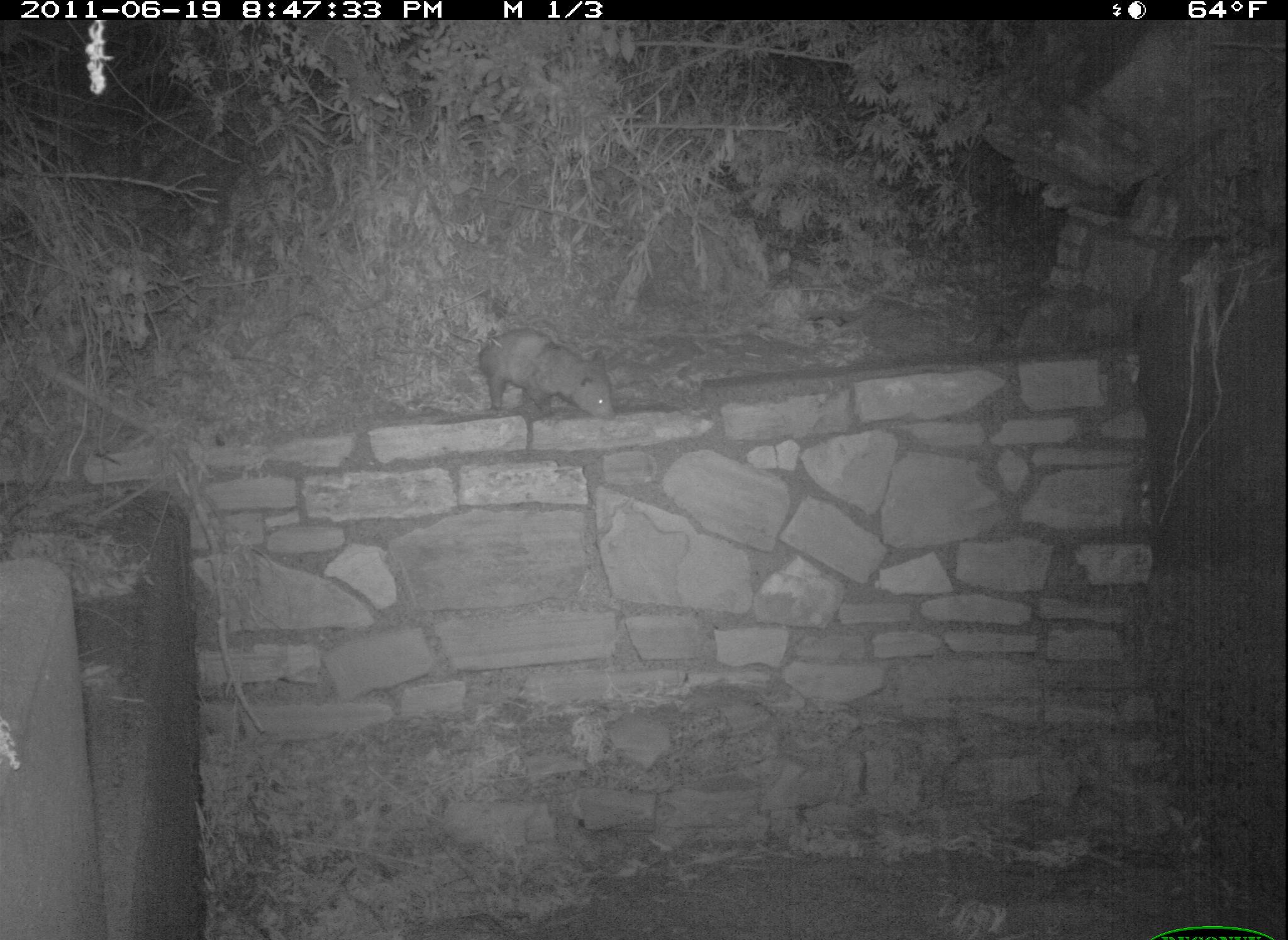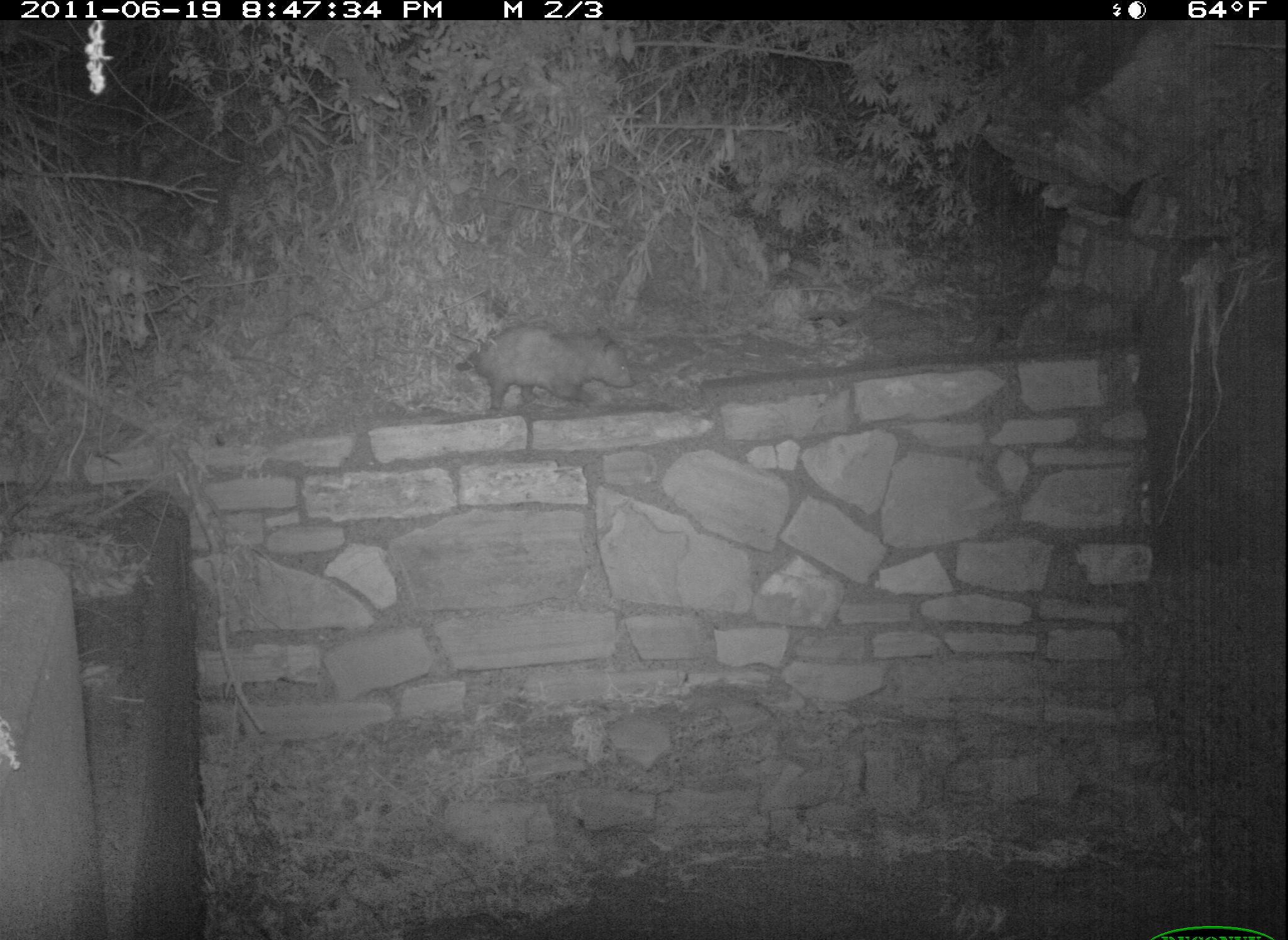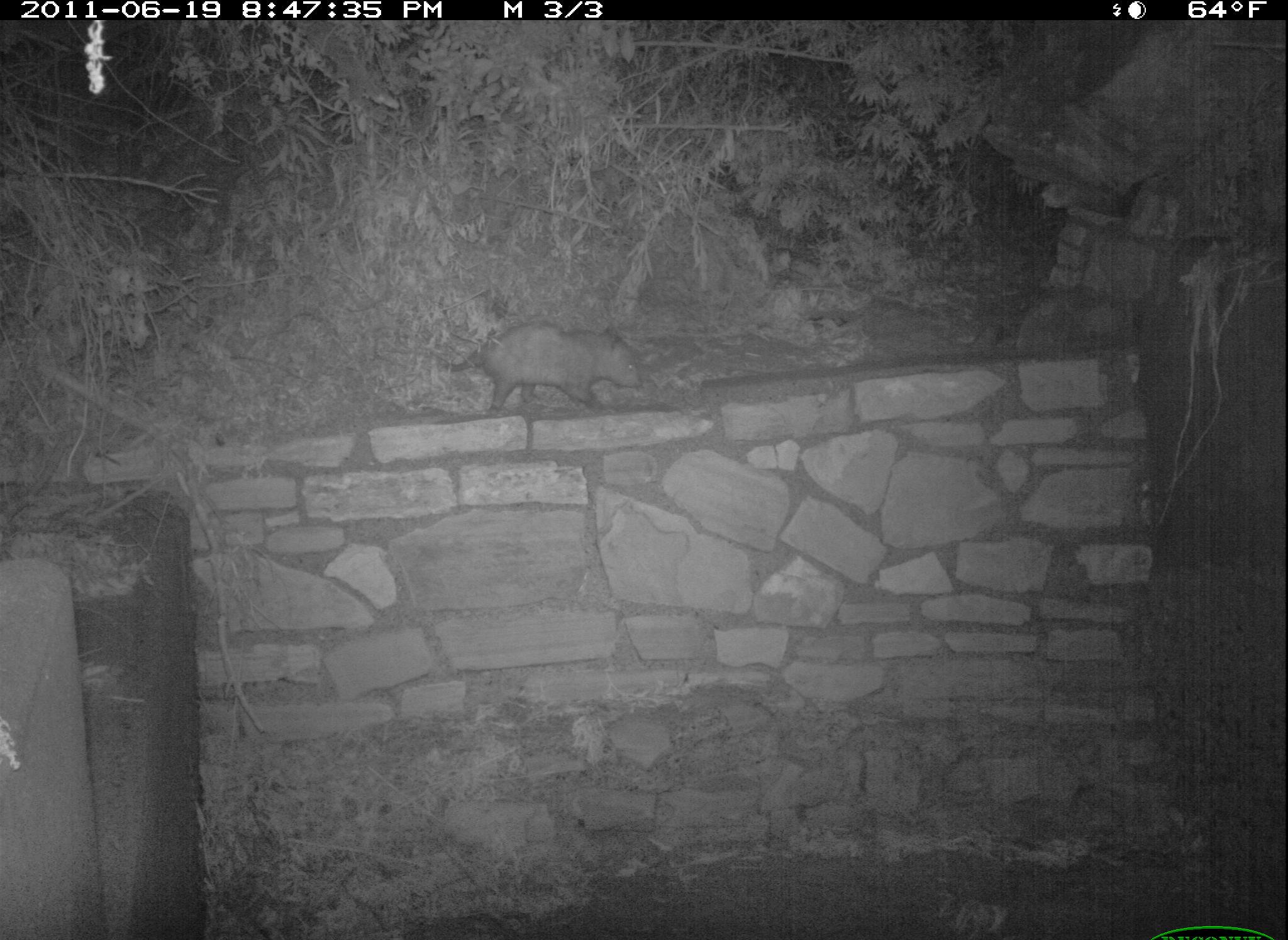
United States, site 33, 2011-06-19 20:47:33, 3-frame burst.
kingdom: Animalia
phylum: Chordata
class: Mammalia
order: Didelphimorphia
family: Didelphidae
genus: Didelphis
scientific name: Didelphis virginiana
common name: virginia opossum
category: opossum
Opossum (virginia opossum) (Didelphis virginiana).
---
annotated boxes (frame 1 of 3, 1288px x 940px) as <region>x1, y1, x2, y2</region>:
opossum: <region>462, 303, 641, 443</region>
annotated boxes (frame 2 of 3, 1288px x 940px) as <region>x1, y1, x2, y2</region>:
opossum: <region>448, 322, 663, 428</region>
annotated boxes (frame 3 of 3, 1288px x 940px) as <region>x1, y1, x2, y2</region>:
opossum: <region>427, 314, 652, 427</region>